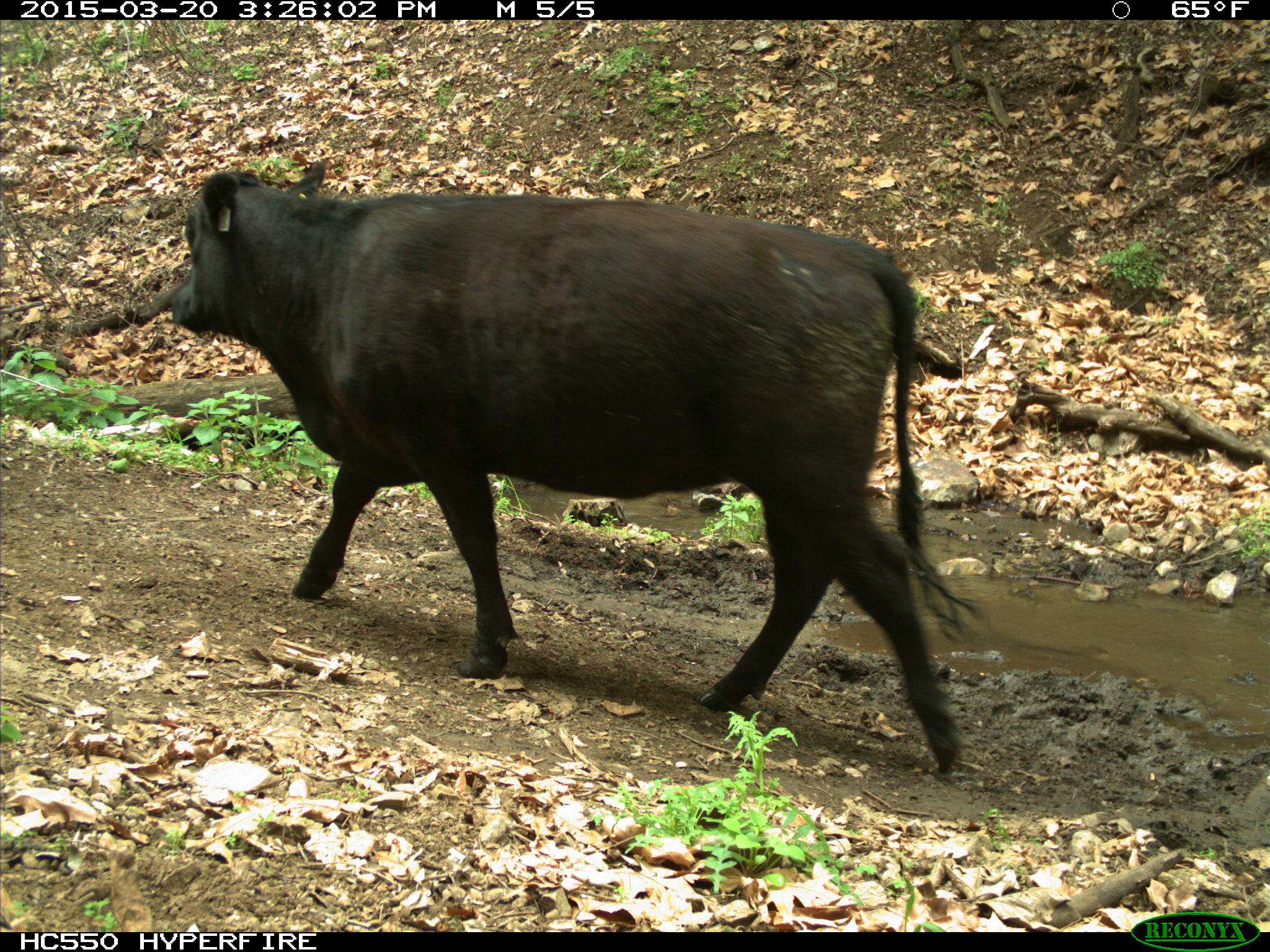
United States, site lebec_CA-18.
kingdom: Animalia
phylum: Chordata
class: Mammalia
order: Artiodactyla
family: Bovidae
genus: Bos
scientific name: Bos taurus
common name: domestic cow